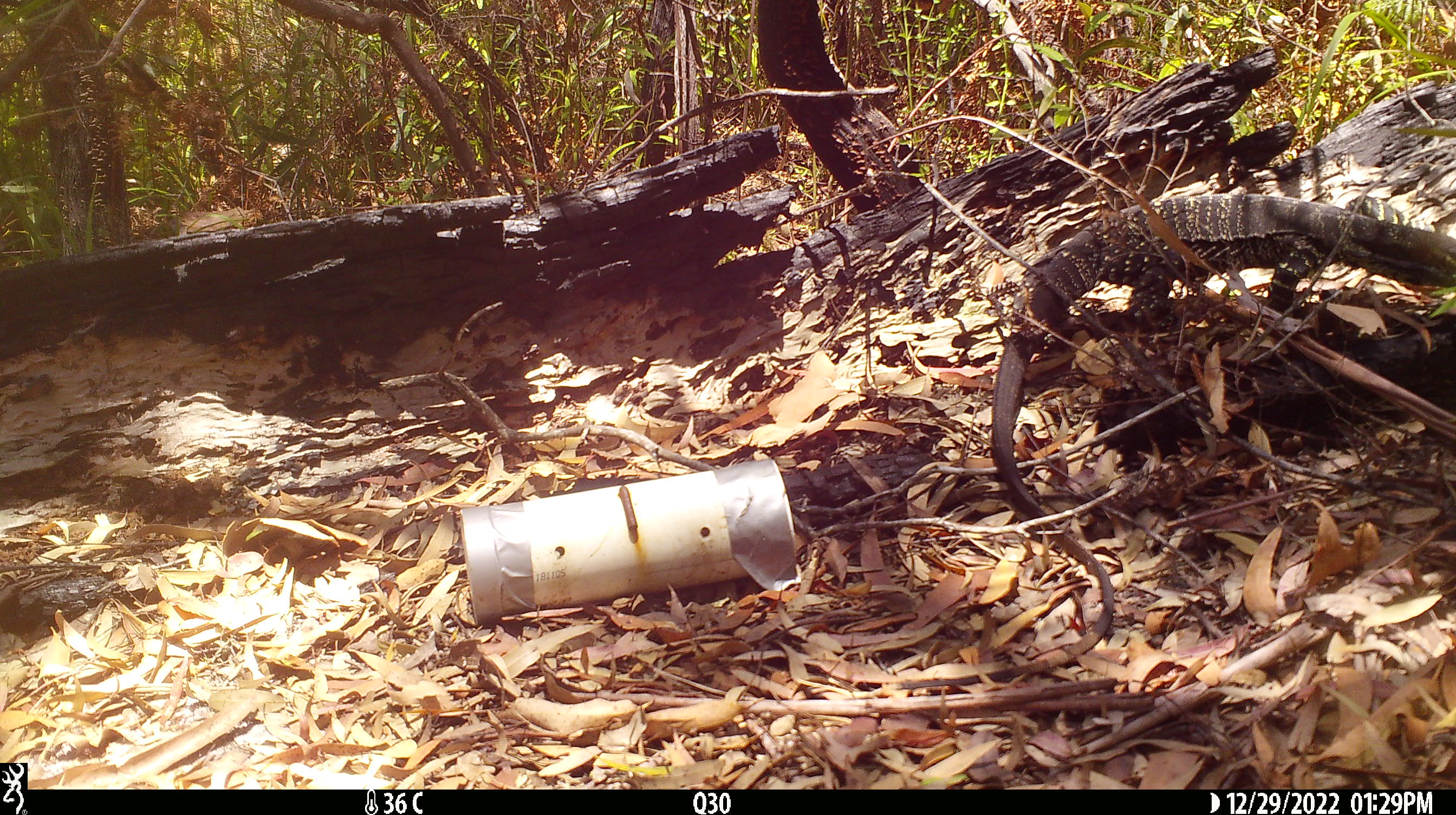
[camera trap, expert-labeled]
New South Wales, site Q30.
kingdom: Animalia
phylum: Chordata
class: Reptilia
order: Squamata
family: Varanidae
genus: Varanus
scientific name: Varanus varius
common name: lace monitor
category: goanna